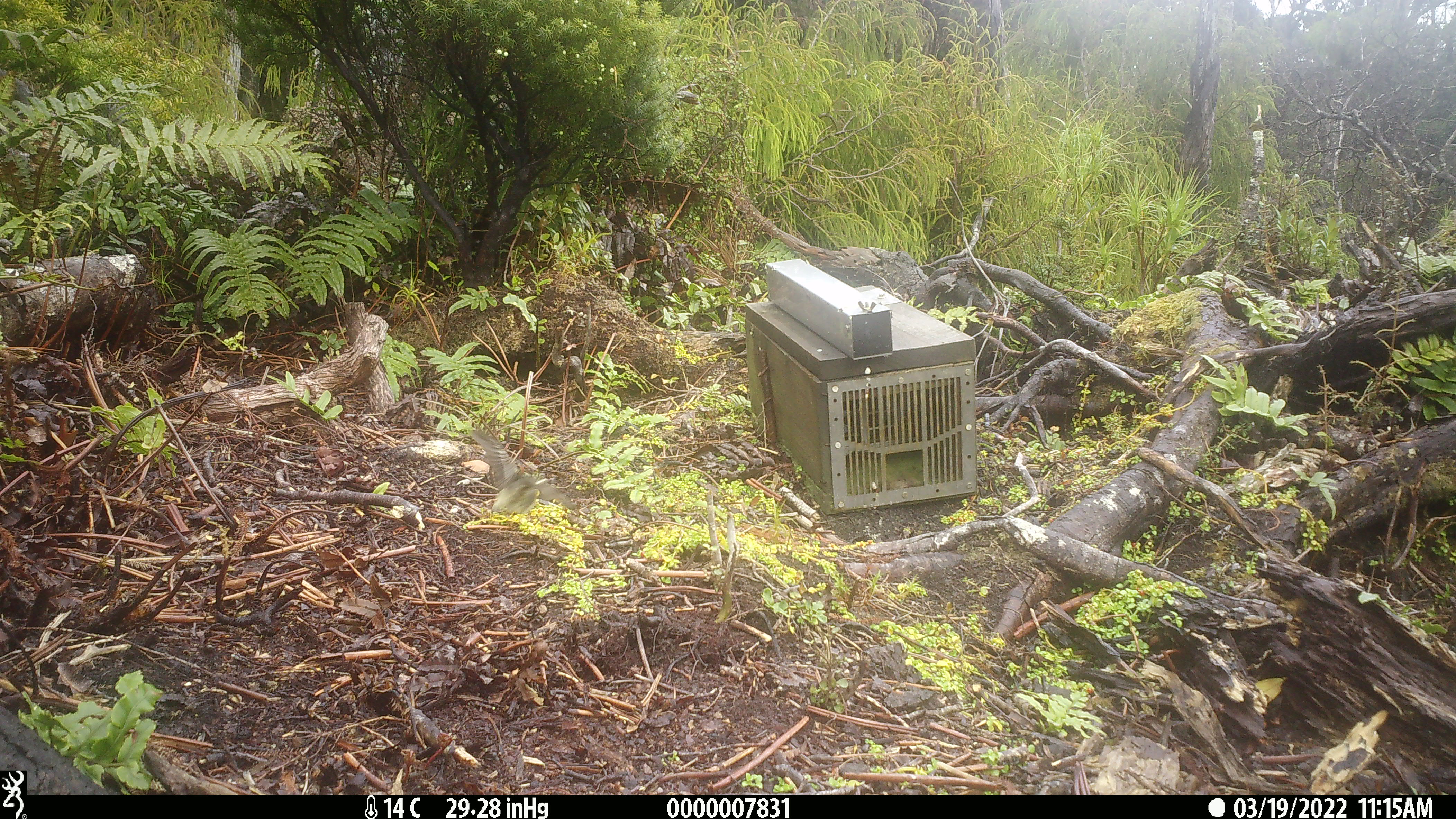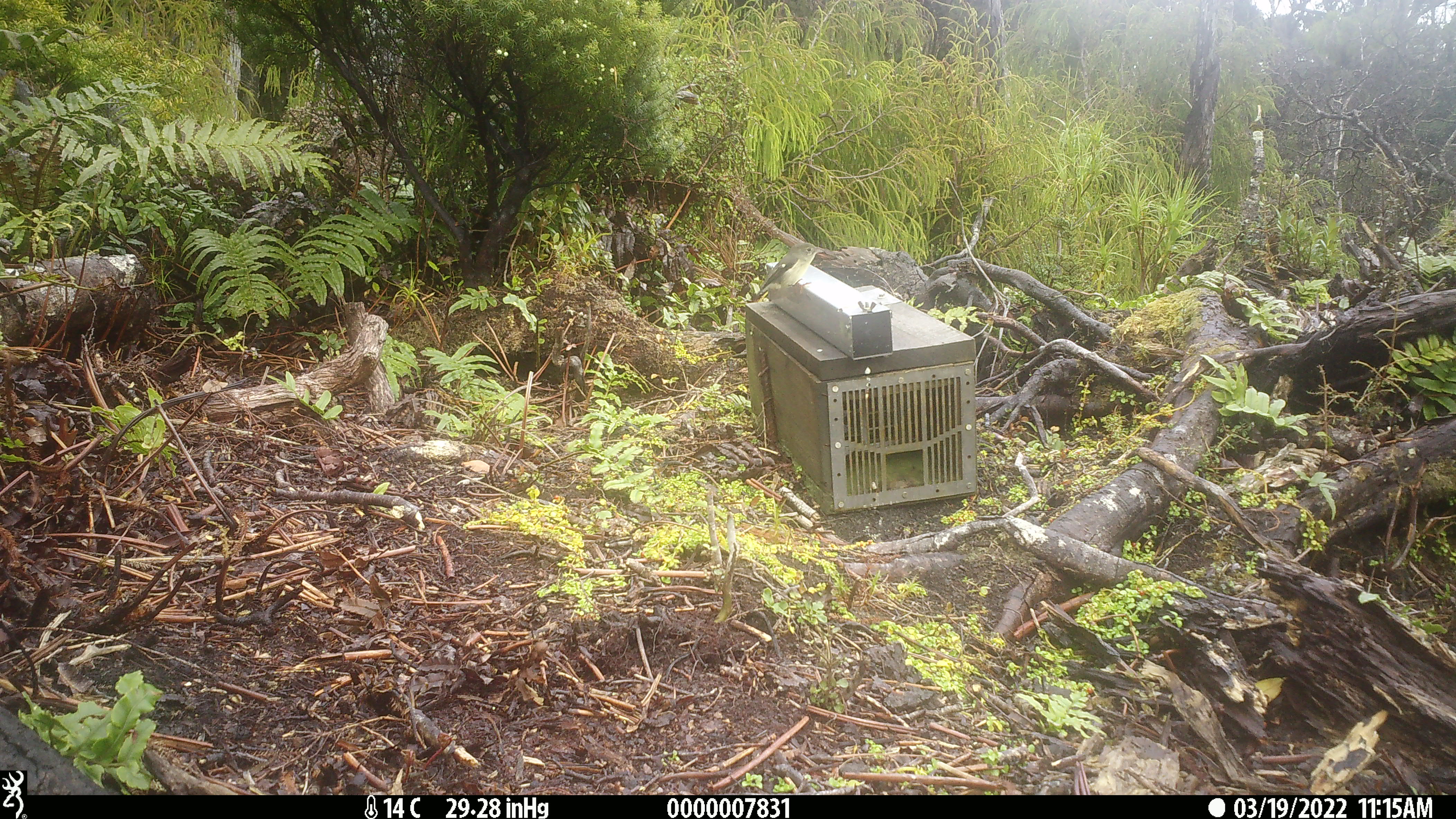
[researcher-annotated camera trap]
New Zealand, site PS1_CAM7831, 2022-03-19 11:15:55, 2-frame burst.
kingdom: Animalia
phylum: Chordata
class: Aves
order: Passeriformes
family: Petroicidae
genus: Petroica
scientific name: Petroica macrocephala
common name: tomtit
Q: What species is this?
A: Tomtit (Petroica macrocephala).